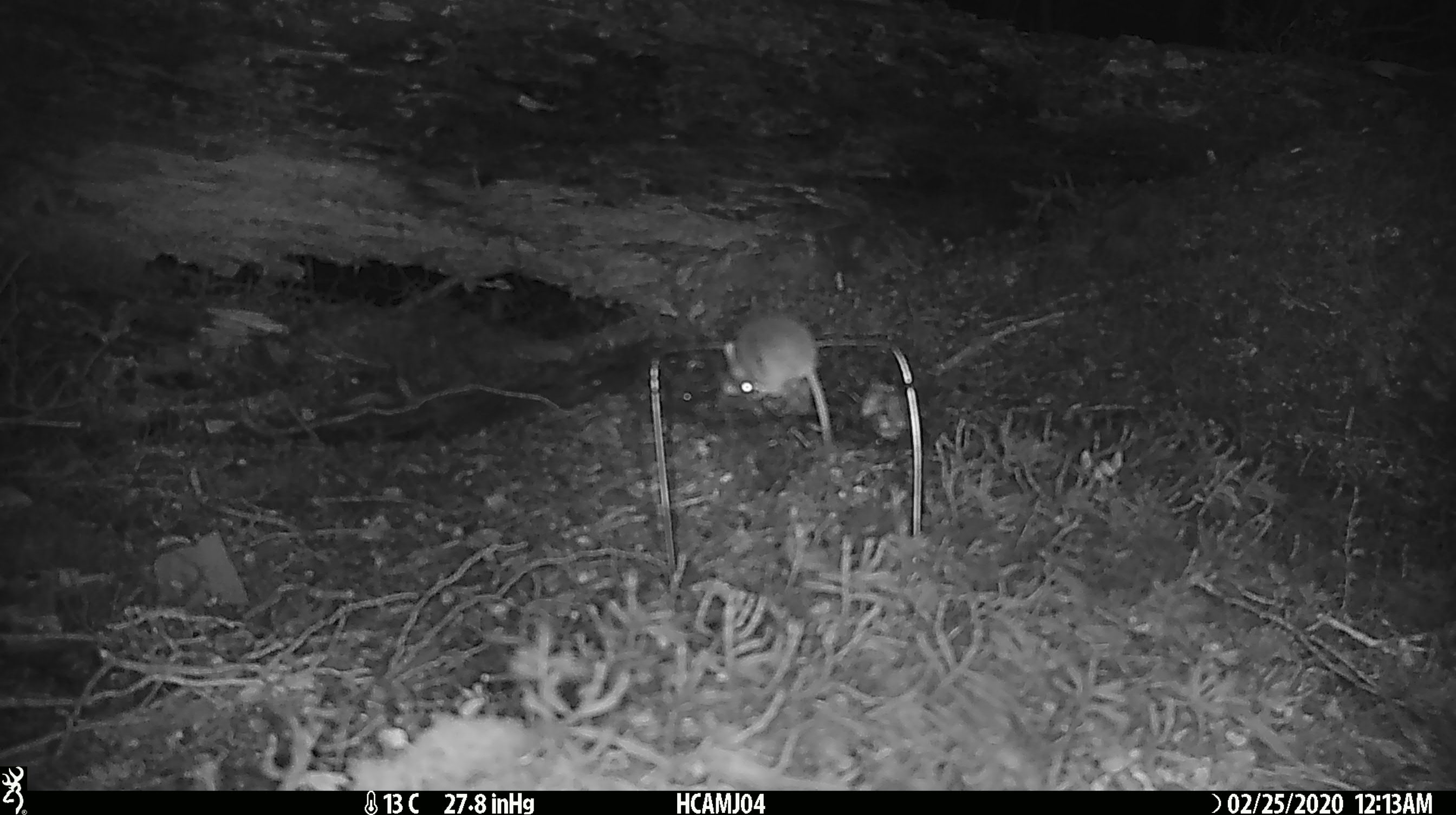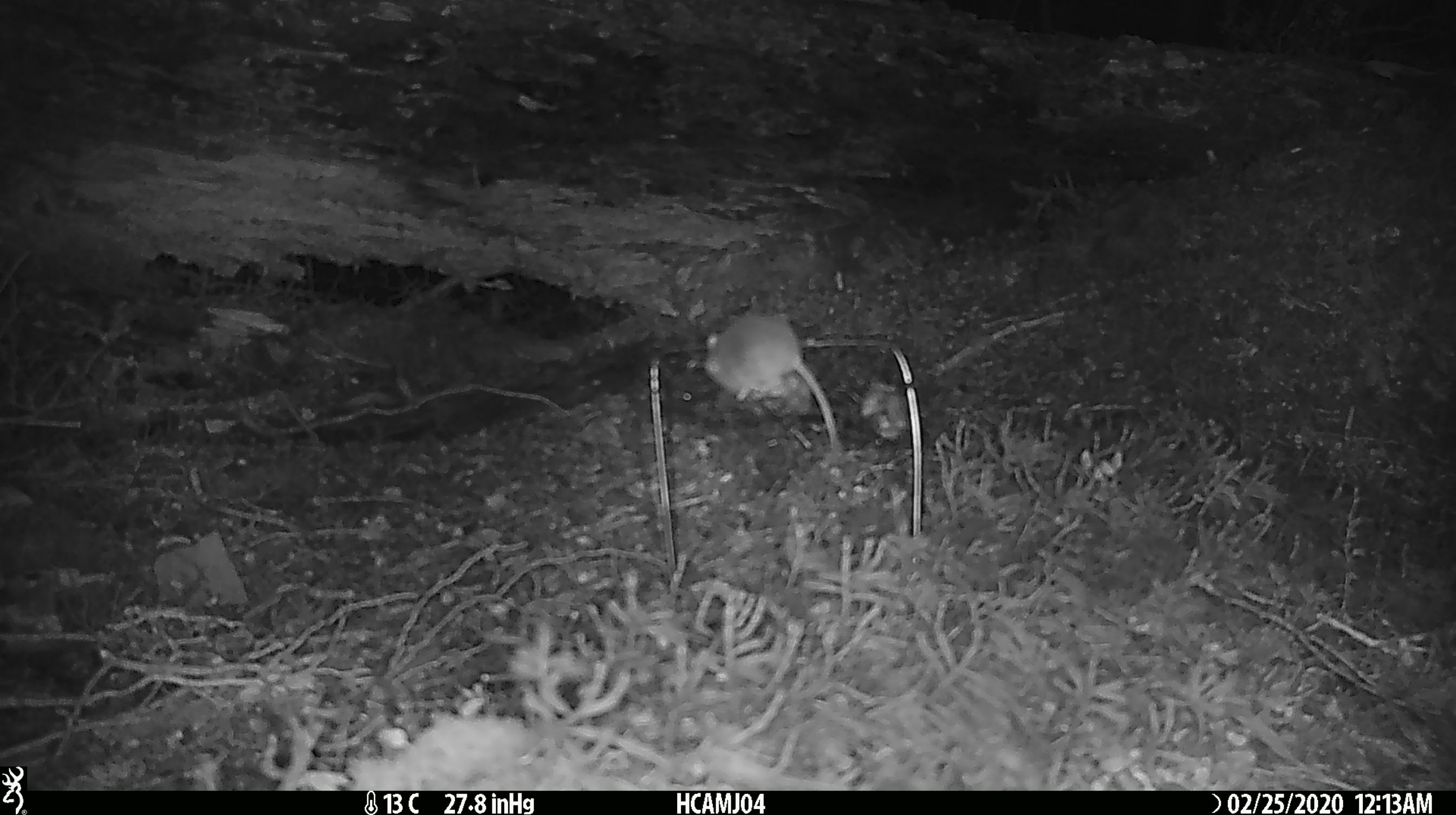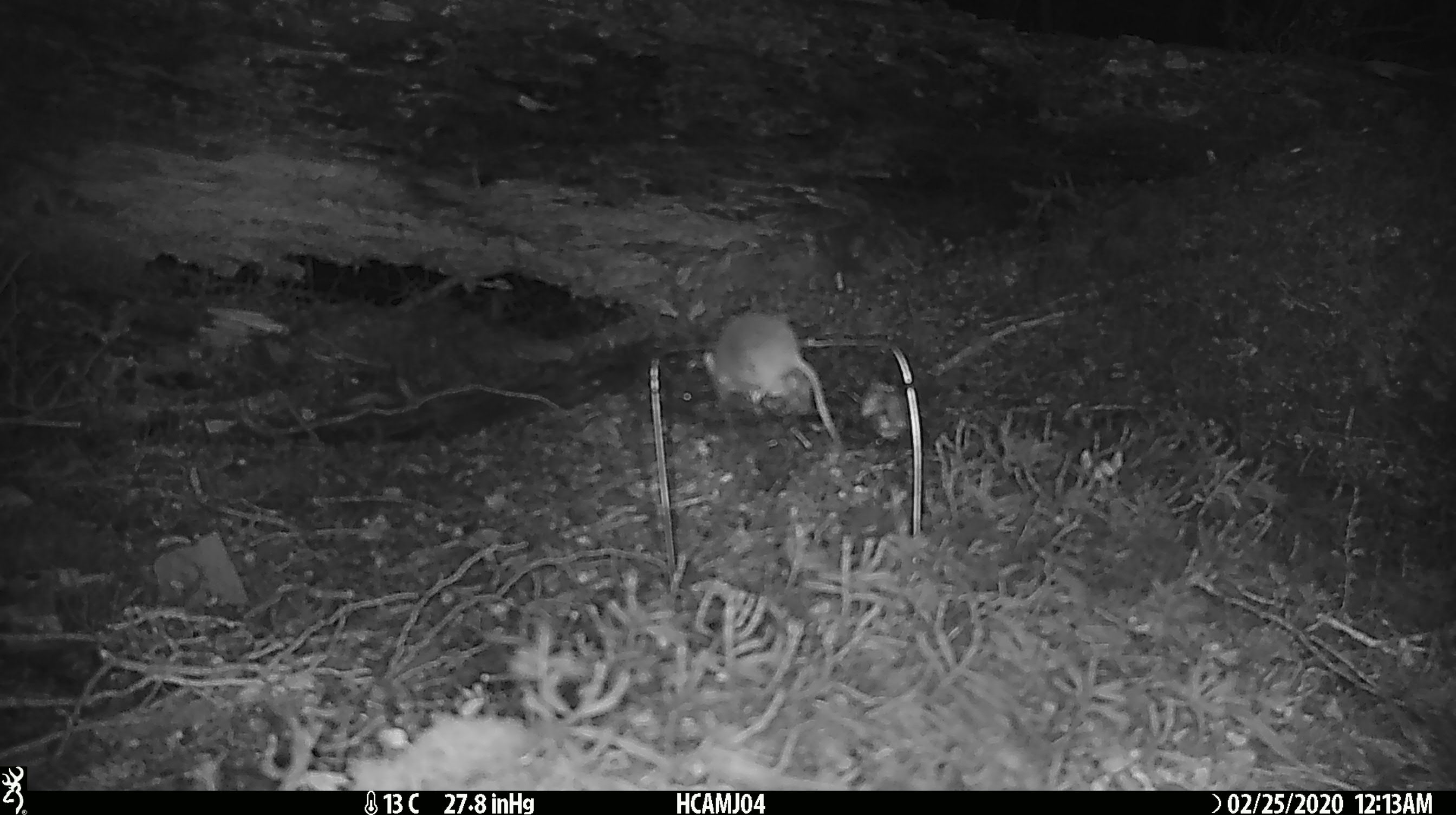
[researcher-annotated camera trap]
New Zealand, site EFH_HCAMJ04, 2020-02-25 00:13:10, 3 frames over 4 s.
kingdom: Animalia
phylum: Chordata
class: Mammalia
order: Rodentia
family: Muridae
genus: Mus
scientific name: Mus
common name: mouse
Mouse (Mus).